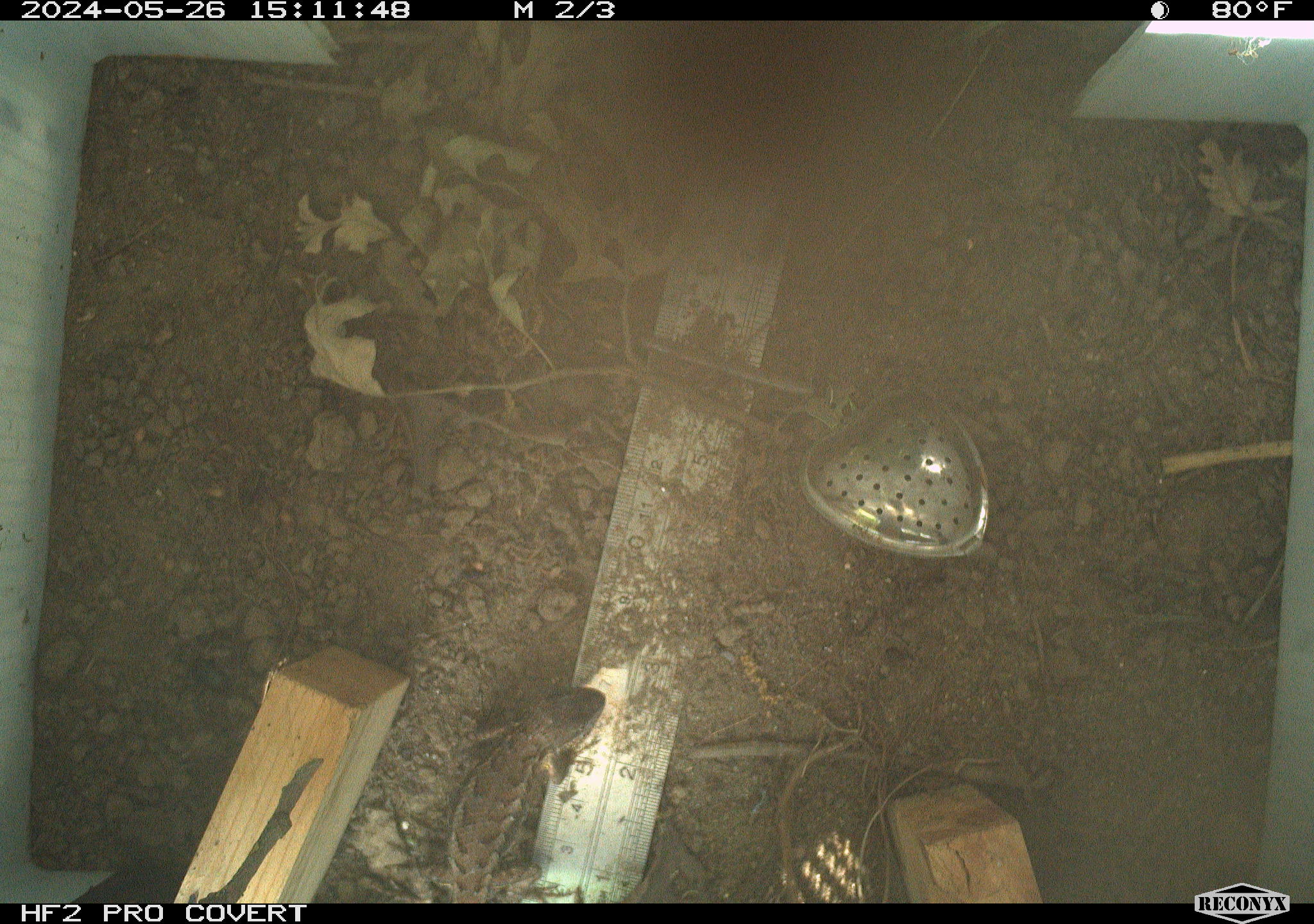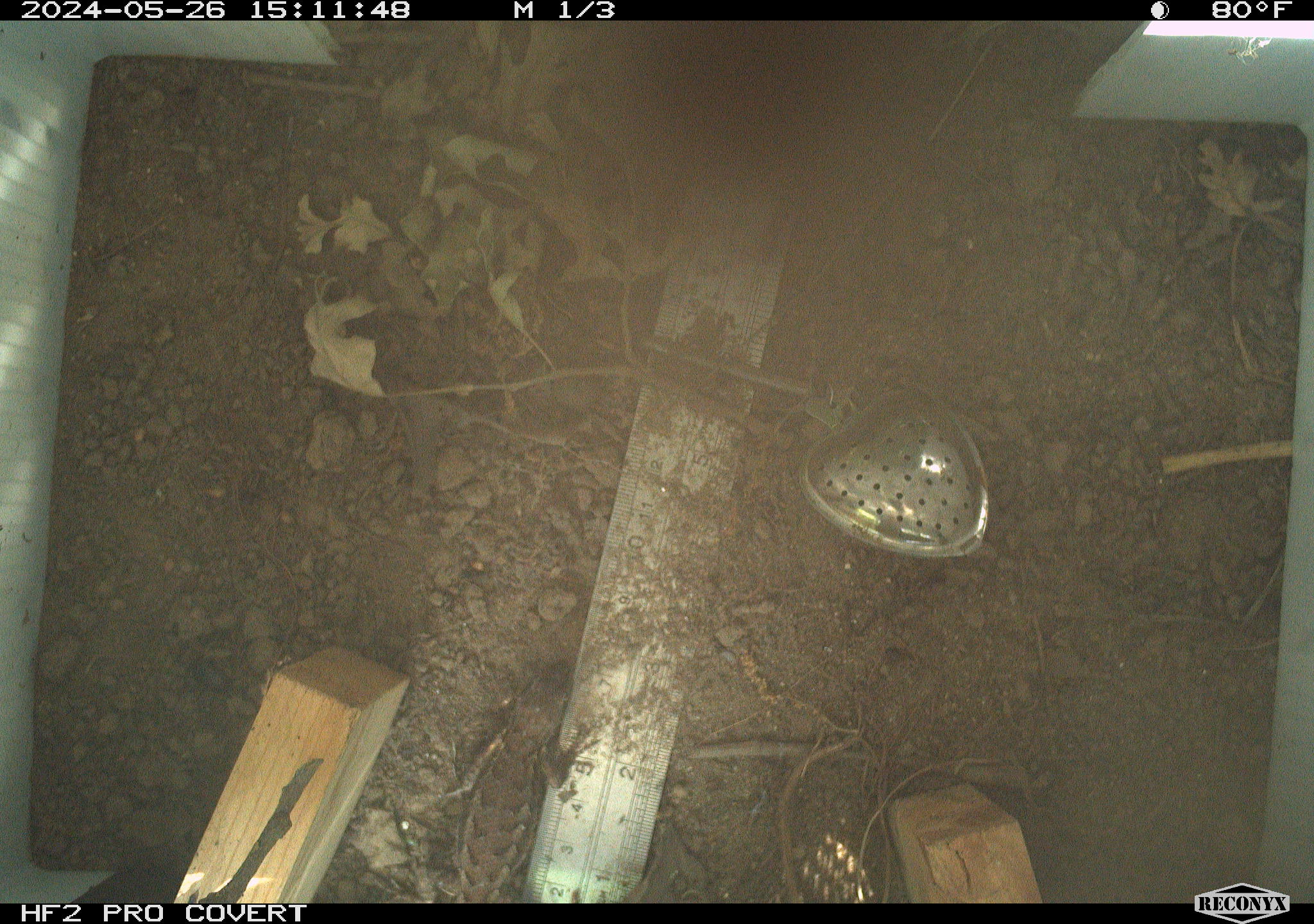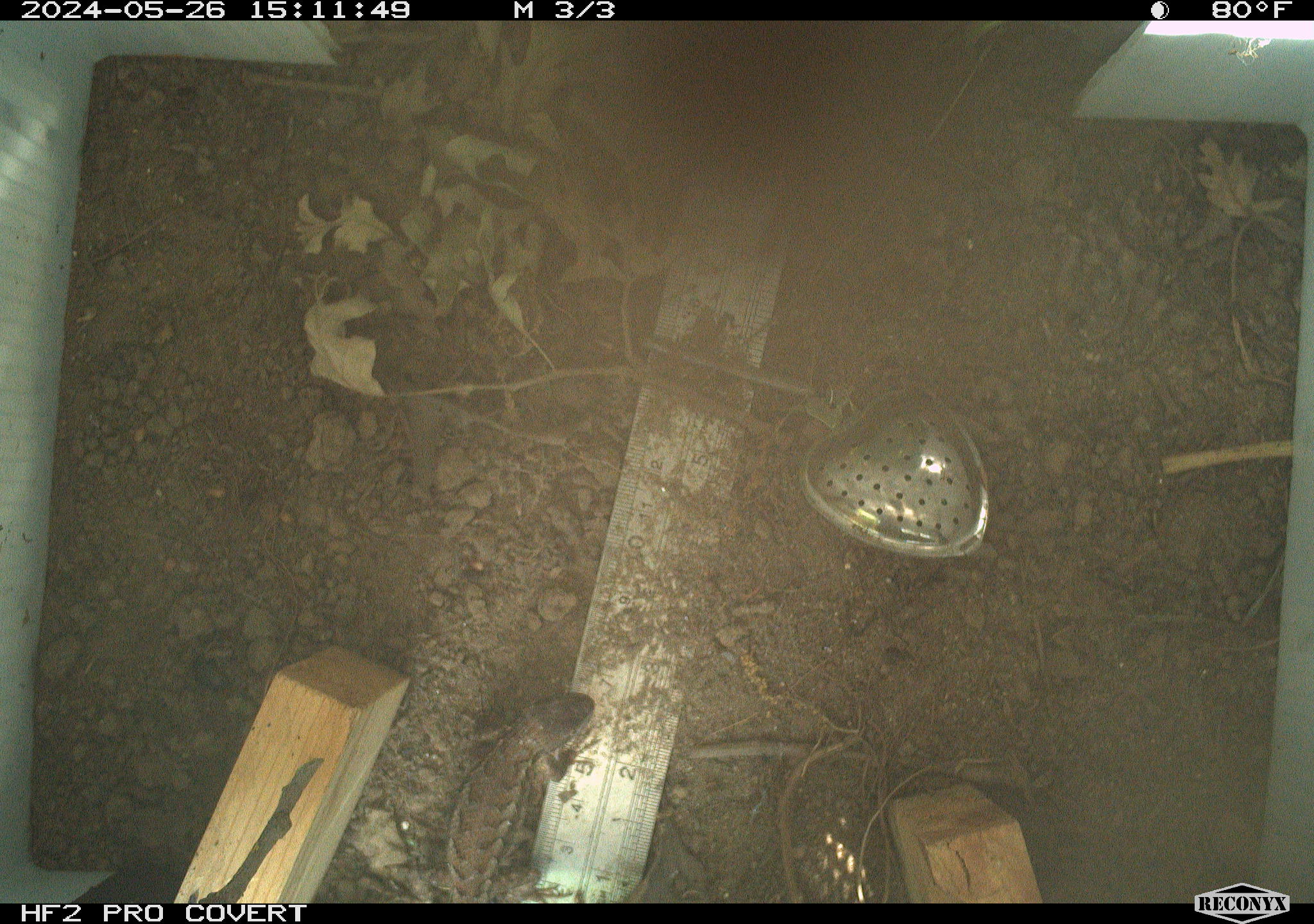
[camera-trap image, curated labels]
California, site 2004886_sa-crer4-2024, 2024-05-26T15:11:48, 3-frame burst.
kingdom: Animalia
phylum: Chordata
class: Reptilia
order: Squamata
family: Phrynosomatidae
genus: Sceloporus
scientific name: Sceloporus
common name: spiny lizards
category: sceloporus species